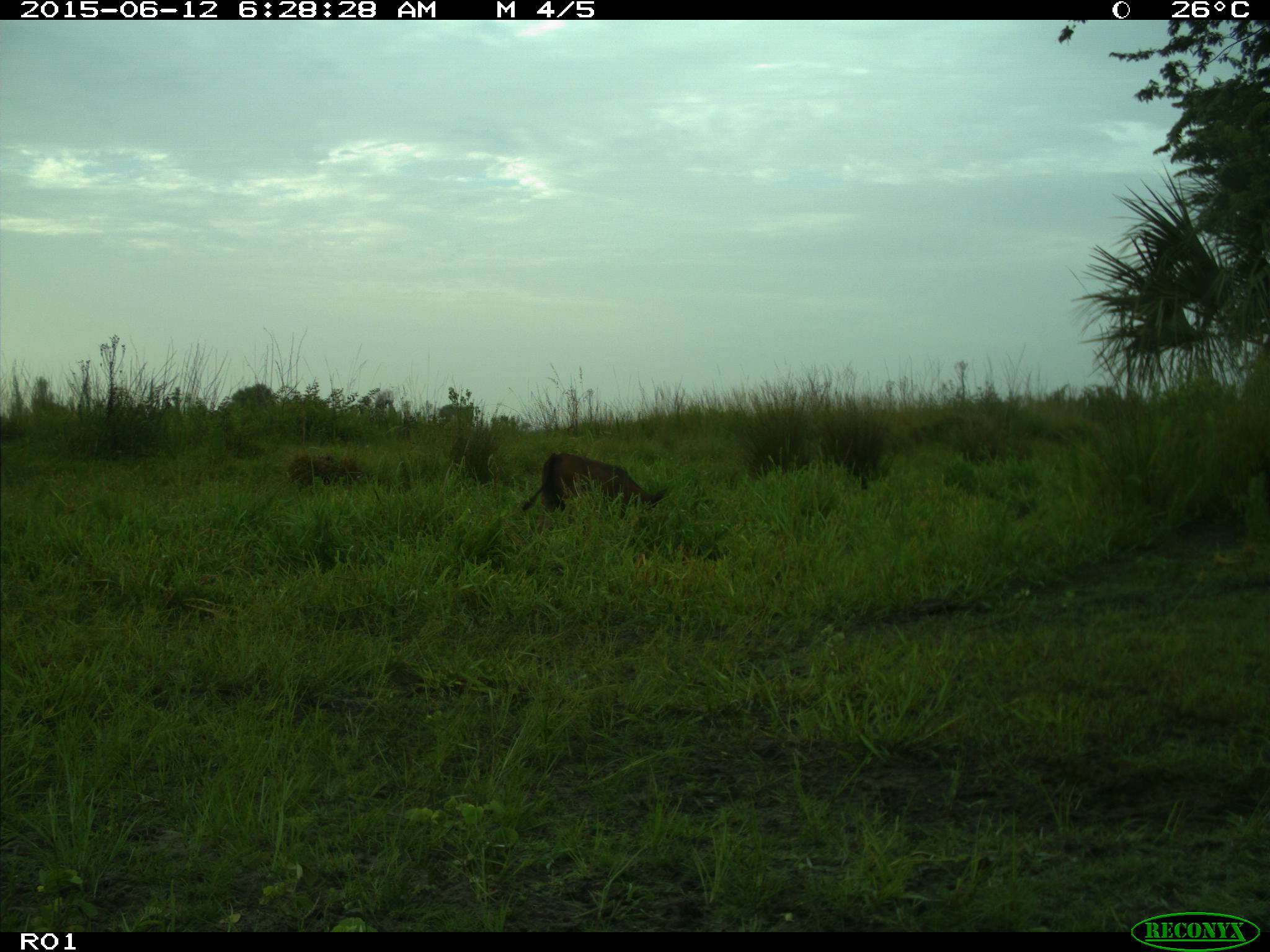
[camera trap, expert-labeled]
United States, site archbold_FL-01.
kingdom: Animalia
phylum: Chordata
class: Mammalia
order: Artiodactyla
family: Bovidae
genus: Bos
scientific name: Bos taurus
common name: domestic cow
Bos taurus (domestic cow).